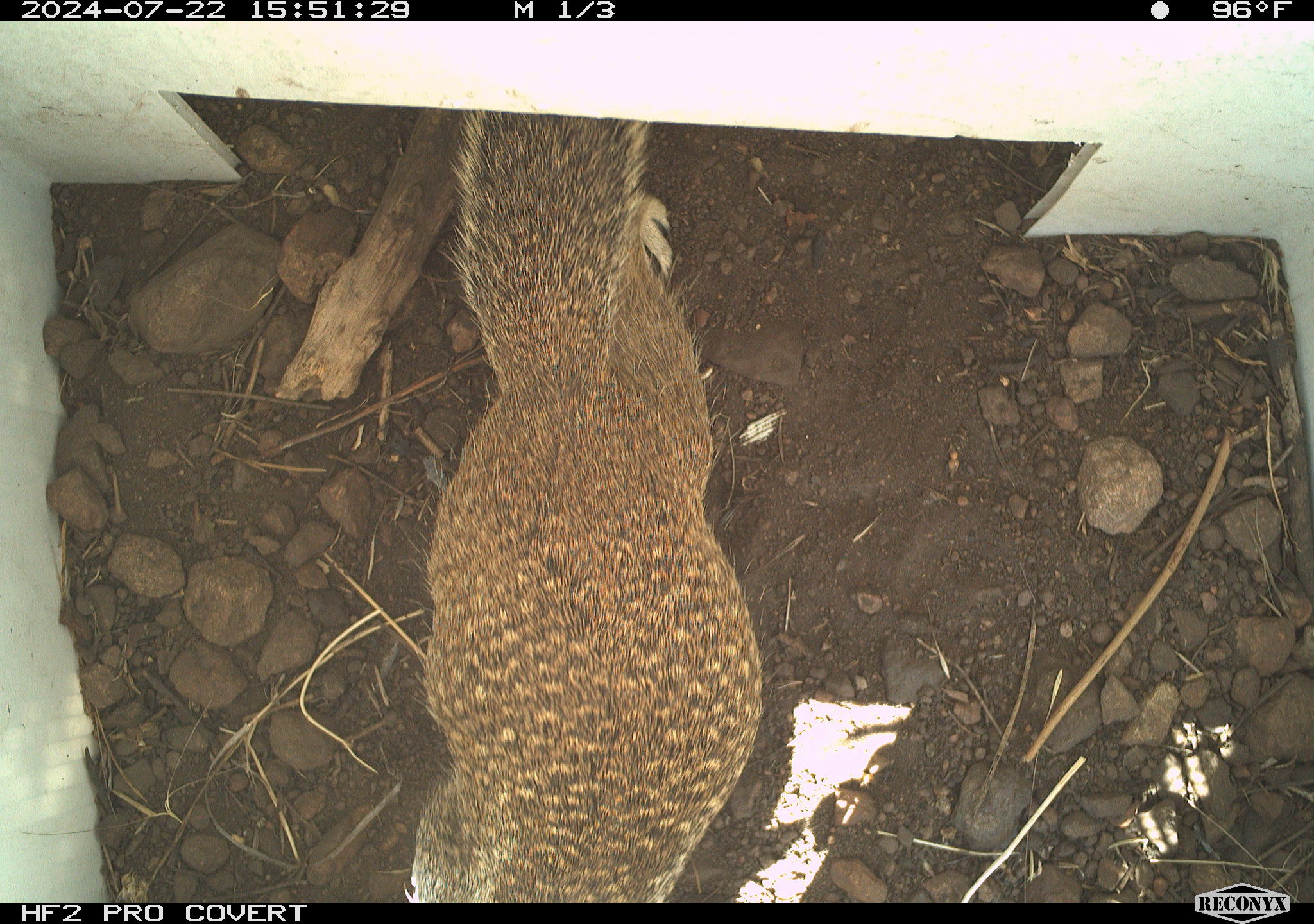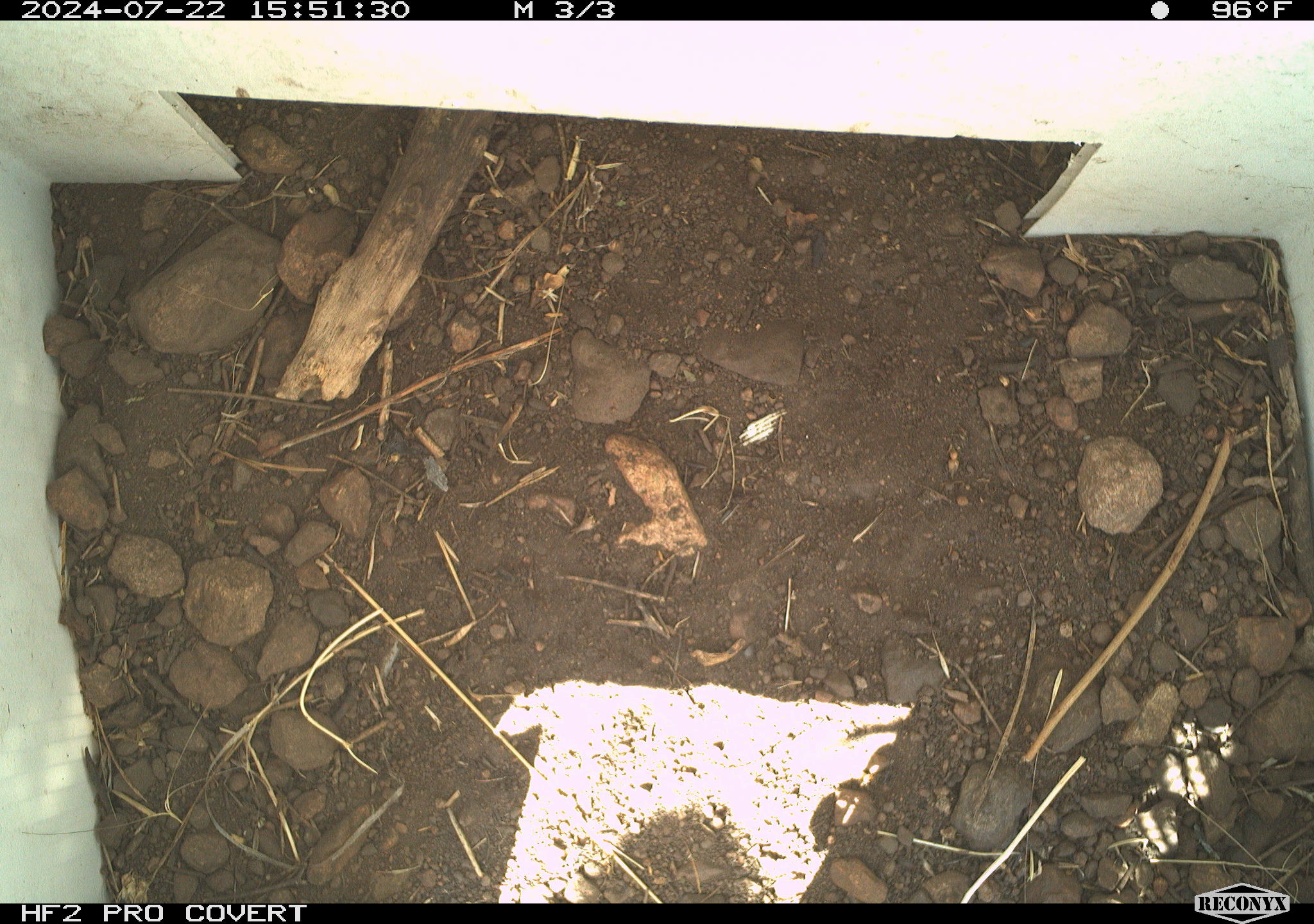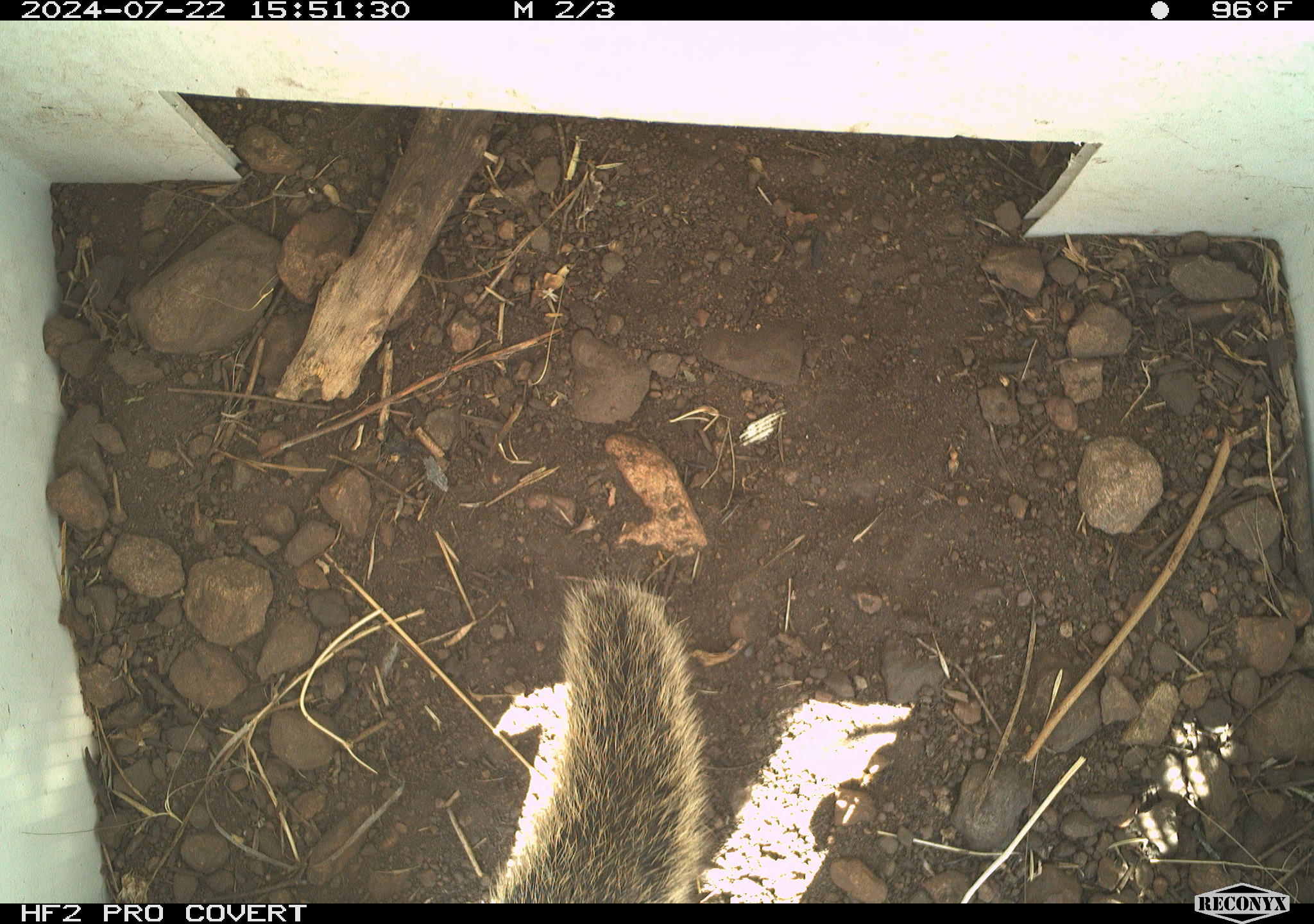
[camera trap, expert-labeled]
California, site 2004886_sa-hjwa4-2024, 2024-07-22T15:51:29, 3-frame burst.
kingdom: Animalia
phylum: Chordata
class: Mammalia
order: Rodentia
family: Sciuridae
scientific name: Sciuridae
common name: squirrels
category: sciuridae family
Sciuridae family (squirrels) (Sciuridae).